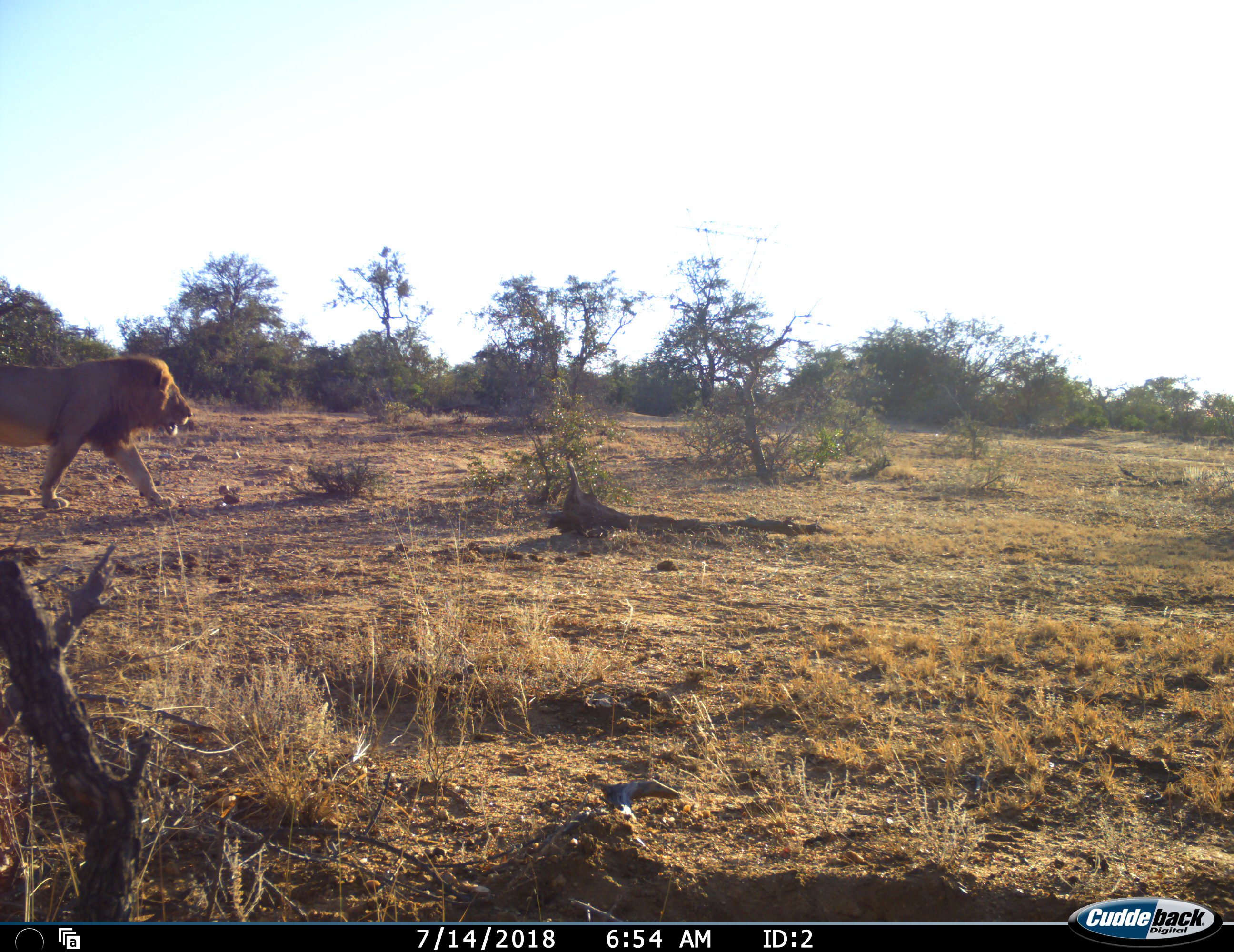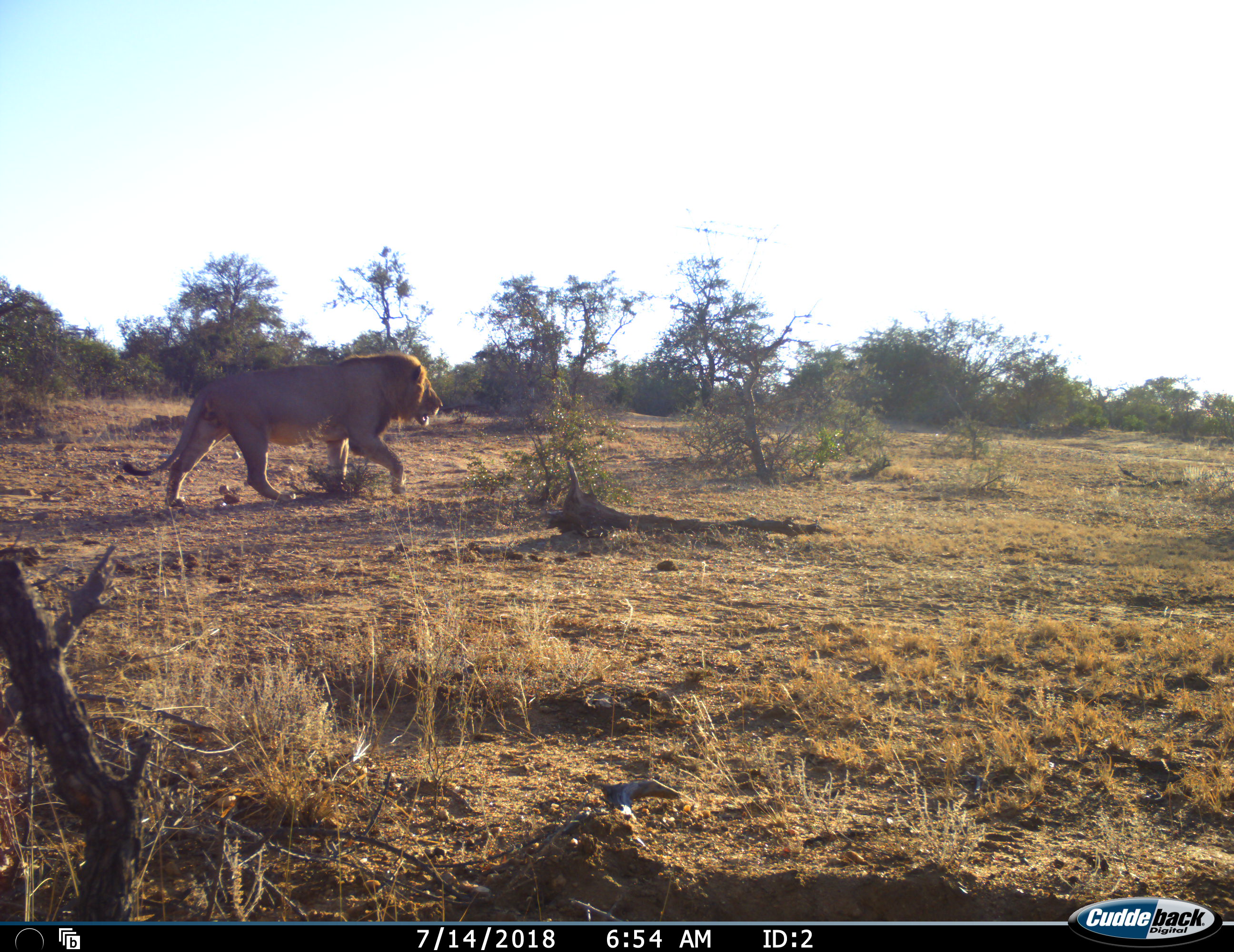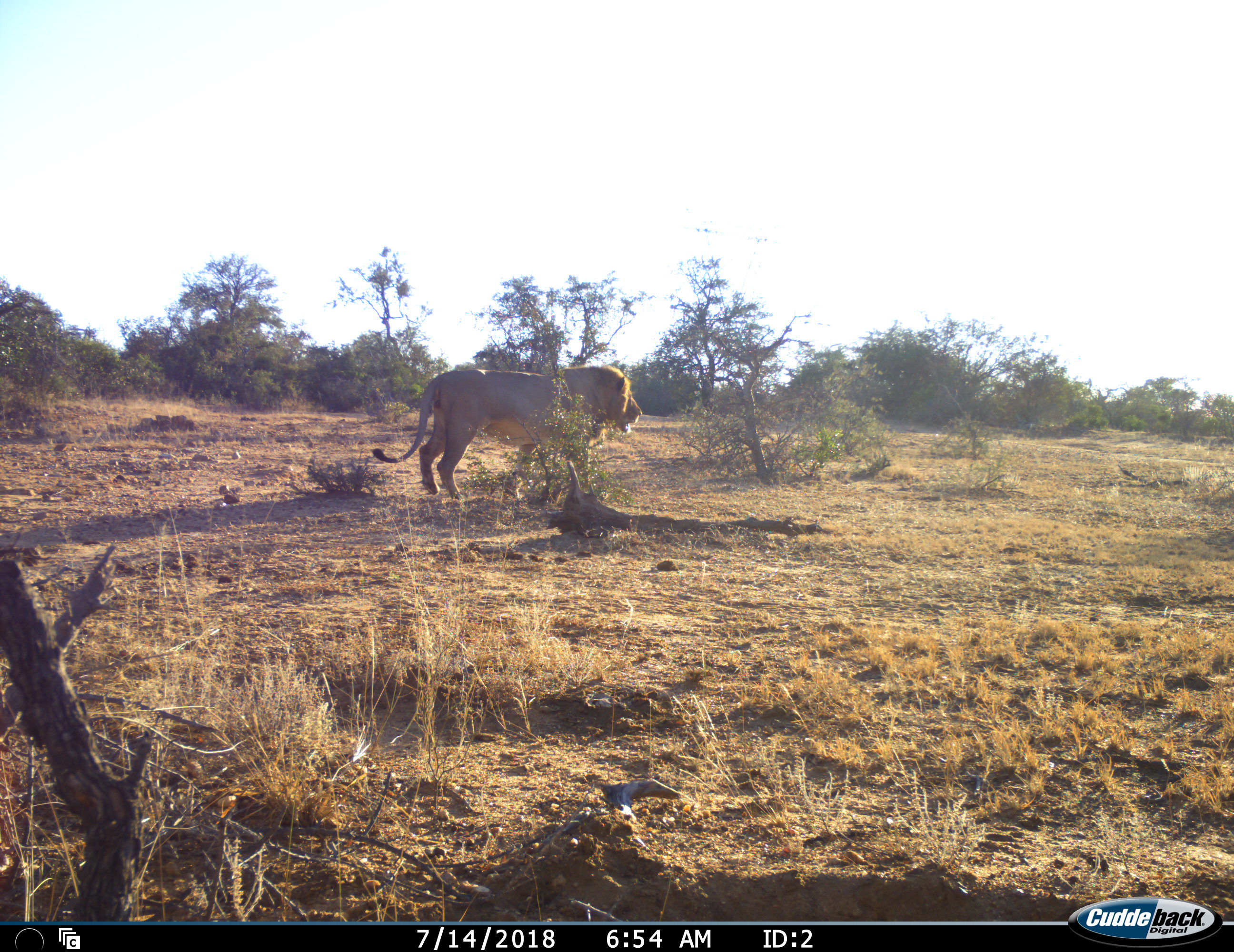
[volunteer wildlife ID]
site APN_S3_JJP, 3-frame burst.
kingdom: Animalia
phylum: Chordata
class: Mammalia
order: Carnivora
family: Felidae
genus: Panthera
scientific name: Panthera leo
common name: lion male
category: lionmale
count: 1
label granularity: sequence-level